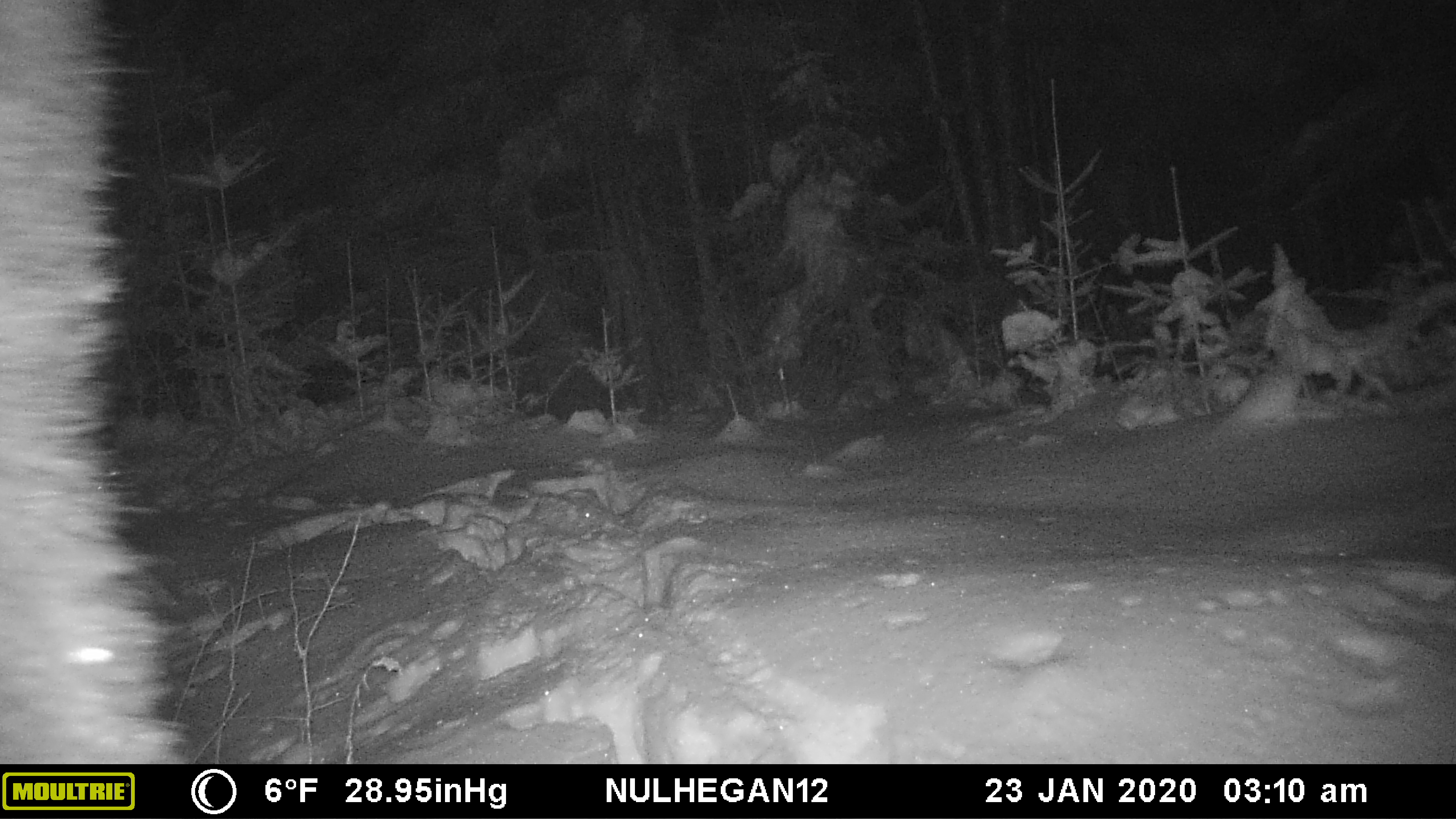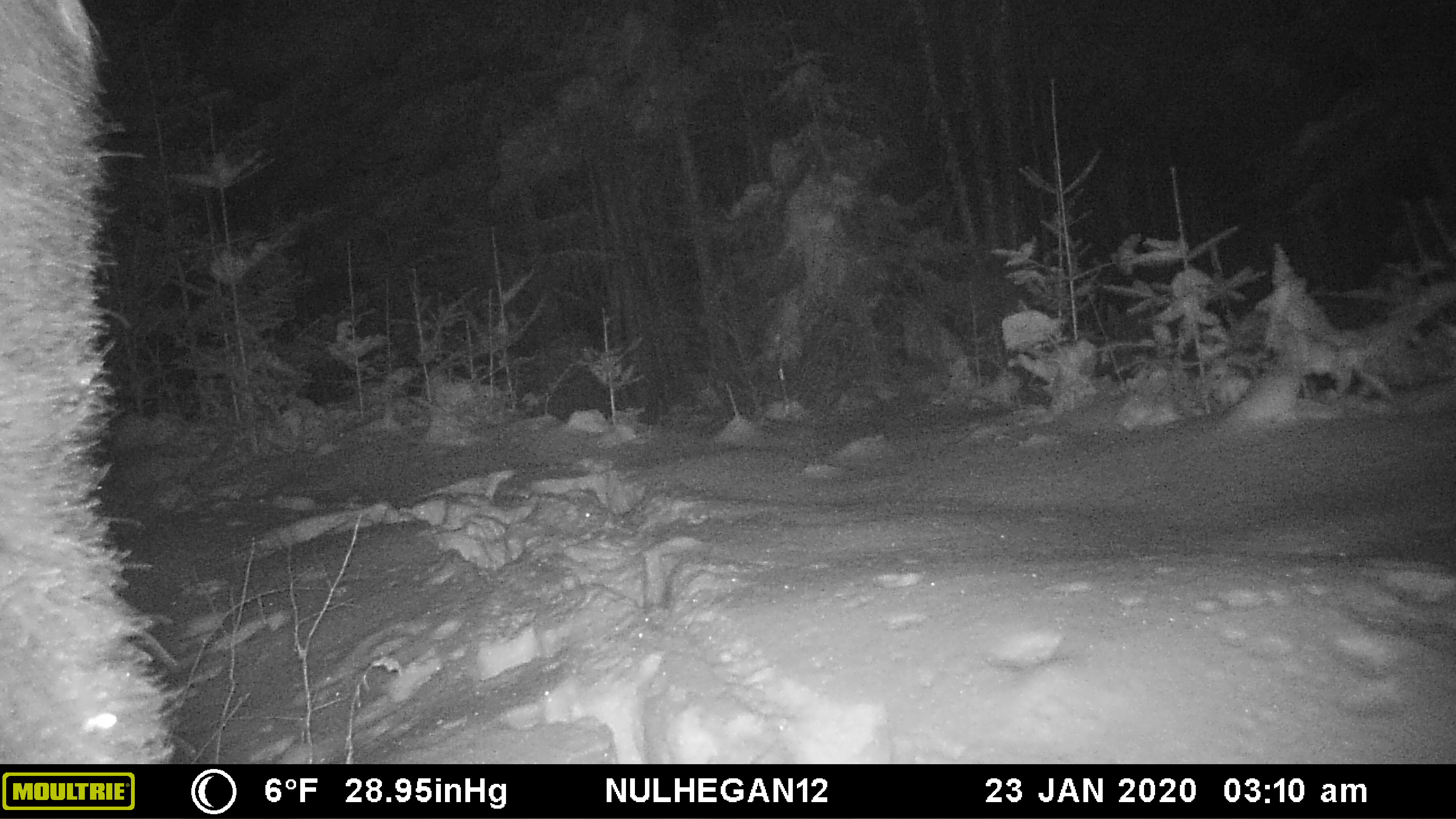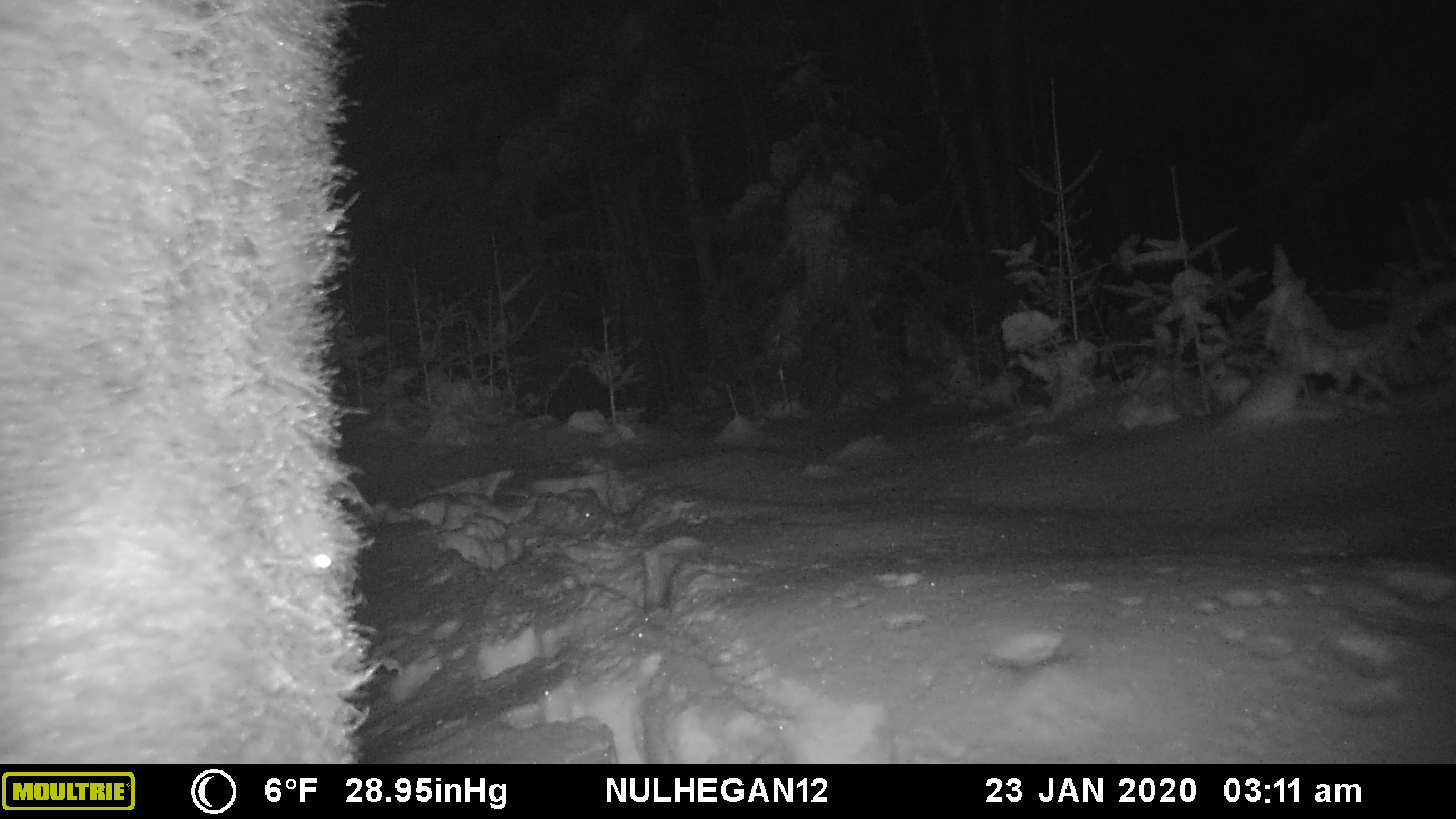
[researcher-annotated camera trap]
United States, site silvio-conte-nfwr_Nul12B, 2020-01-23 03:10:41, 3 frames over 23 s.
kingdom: Animalia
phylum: Chordata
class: Mammalia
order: Artiodactyla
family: Cervidae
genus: Alces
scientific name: Alces alces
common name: moose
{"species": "moose (Alces alces)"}